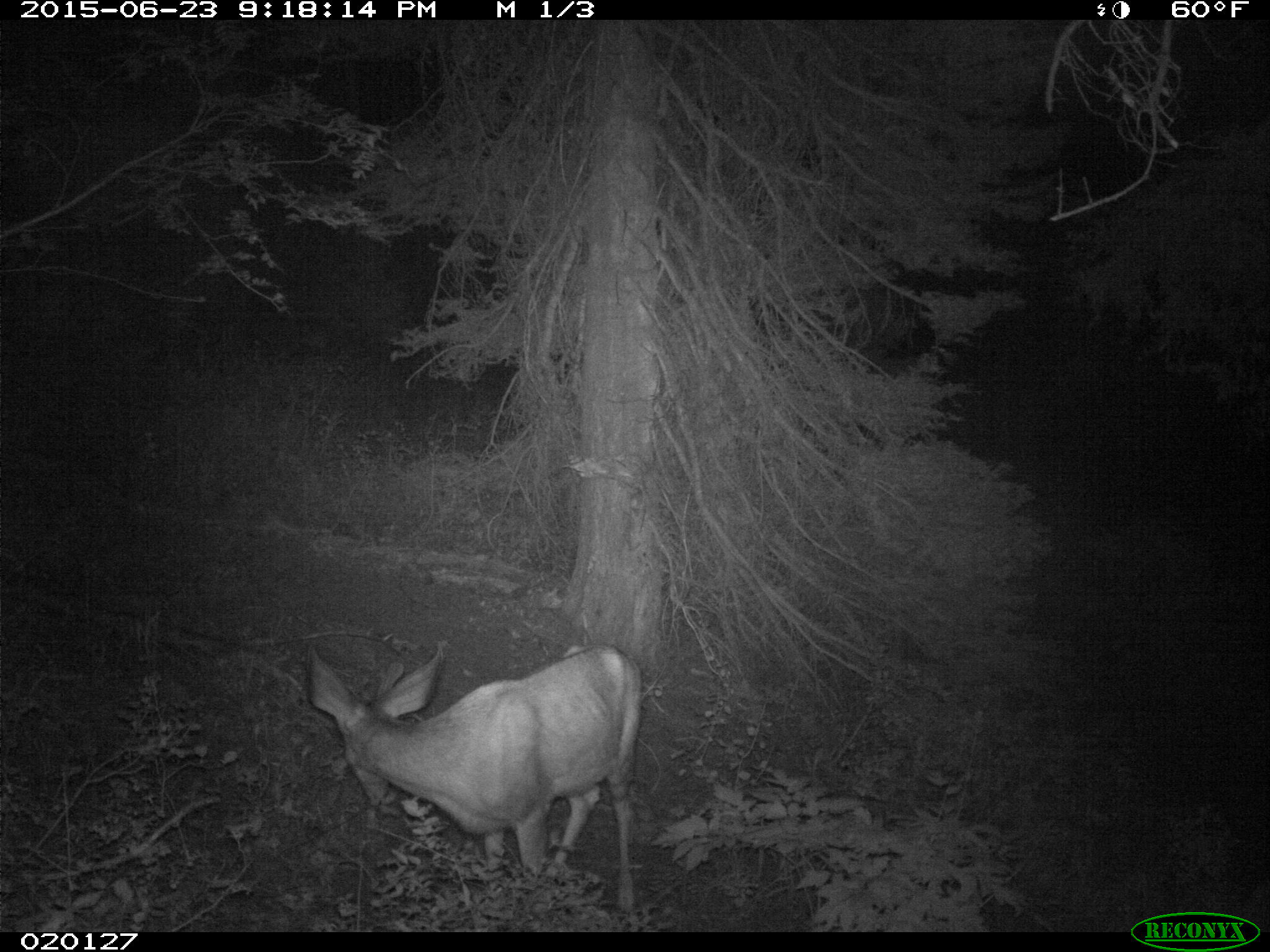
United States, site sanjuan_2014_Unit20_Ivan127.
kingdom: Animalia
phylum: Chordata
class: Mammalia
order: Artiodactyla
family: Cervidae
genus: Odocoileus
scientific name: Odocoileus hemionus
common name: mule deer